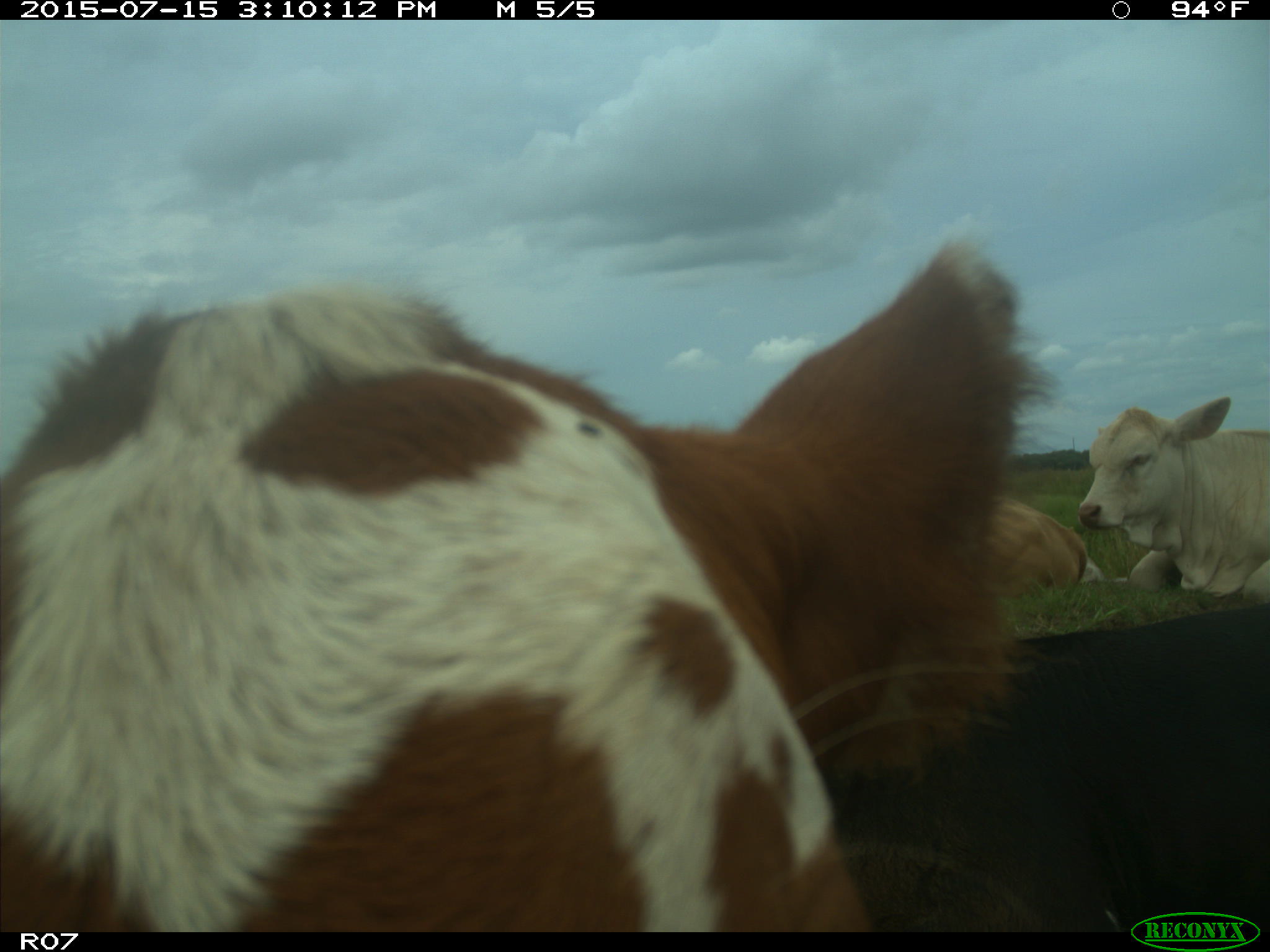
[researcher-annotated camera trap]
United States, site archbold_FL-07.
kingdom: Animalia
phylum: Chordata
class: Mammalia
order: Artiodactyla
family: Bovidae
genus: Bos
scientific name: Bos taurus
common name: domestic cow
Bos taurus (domestic cow).